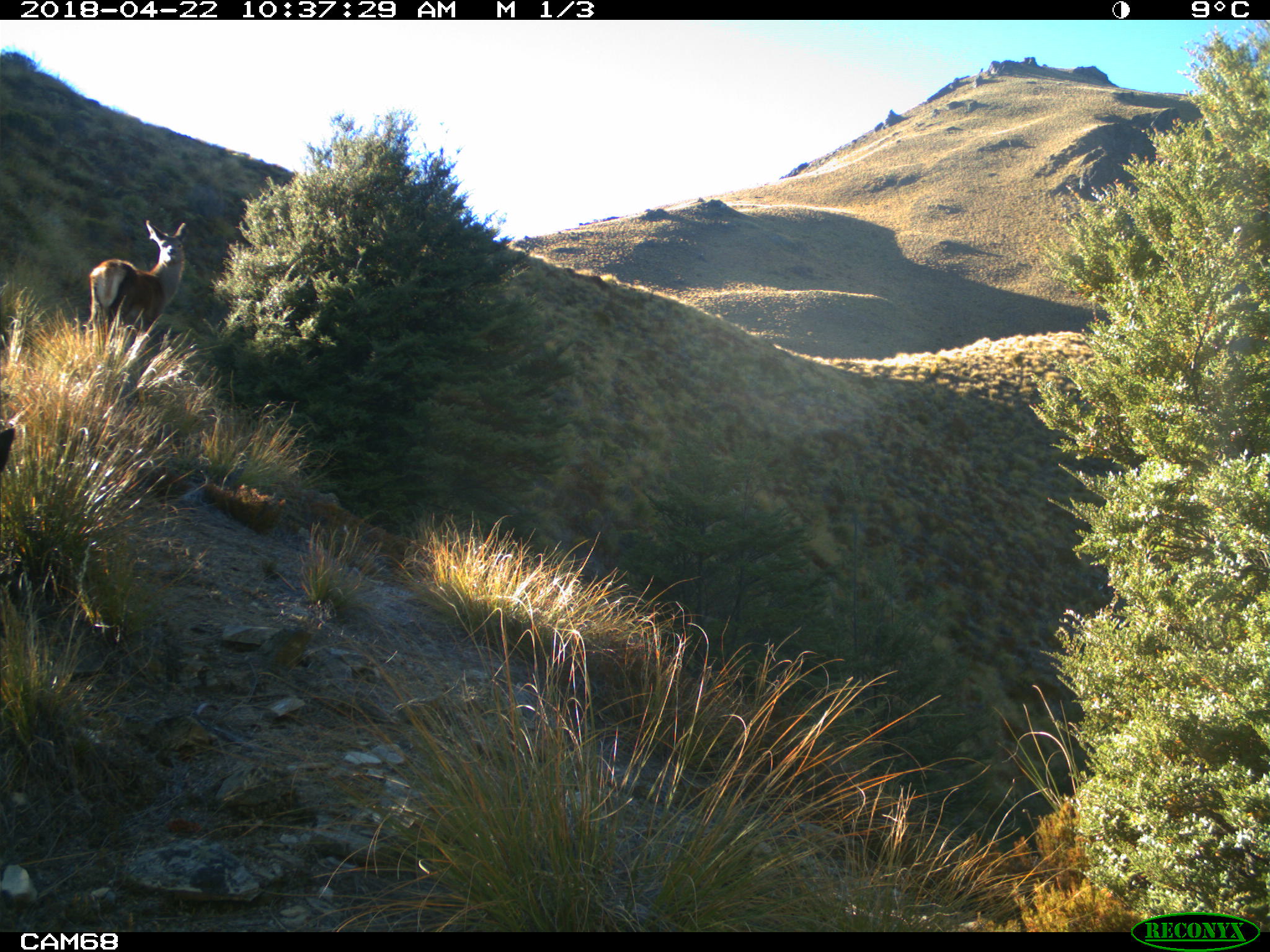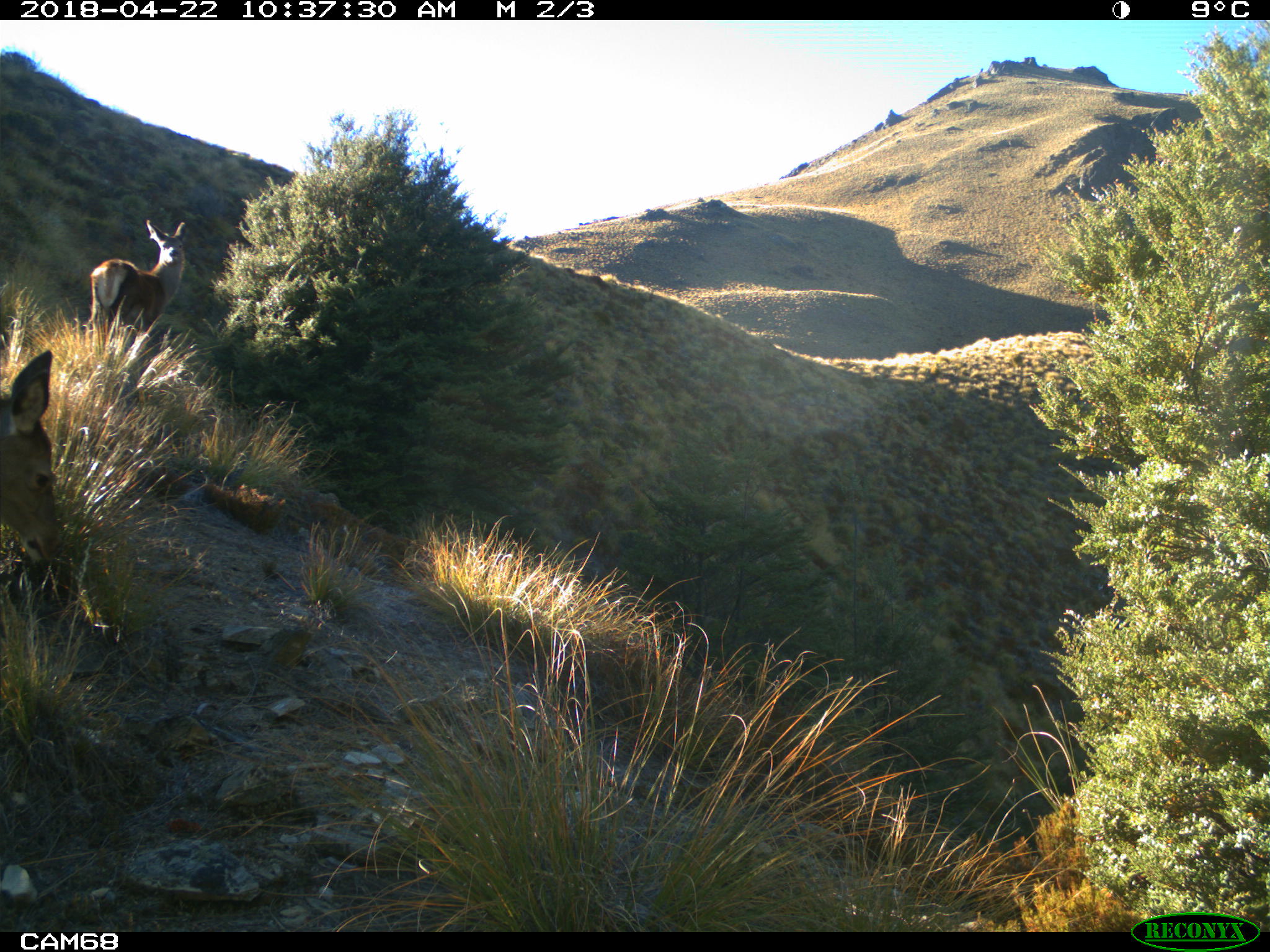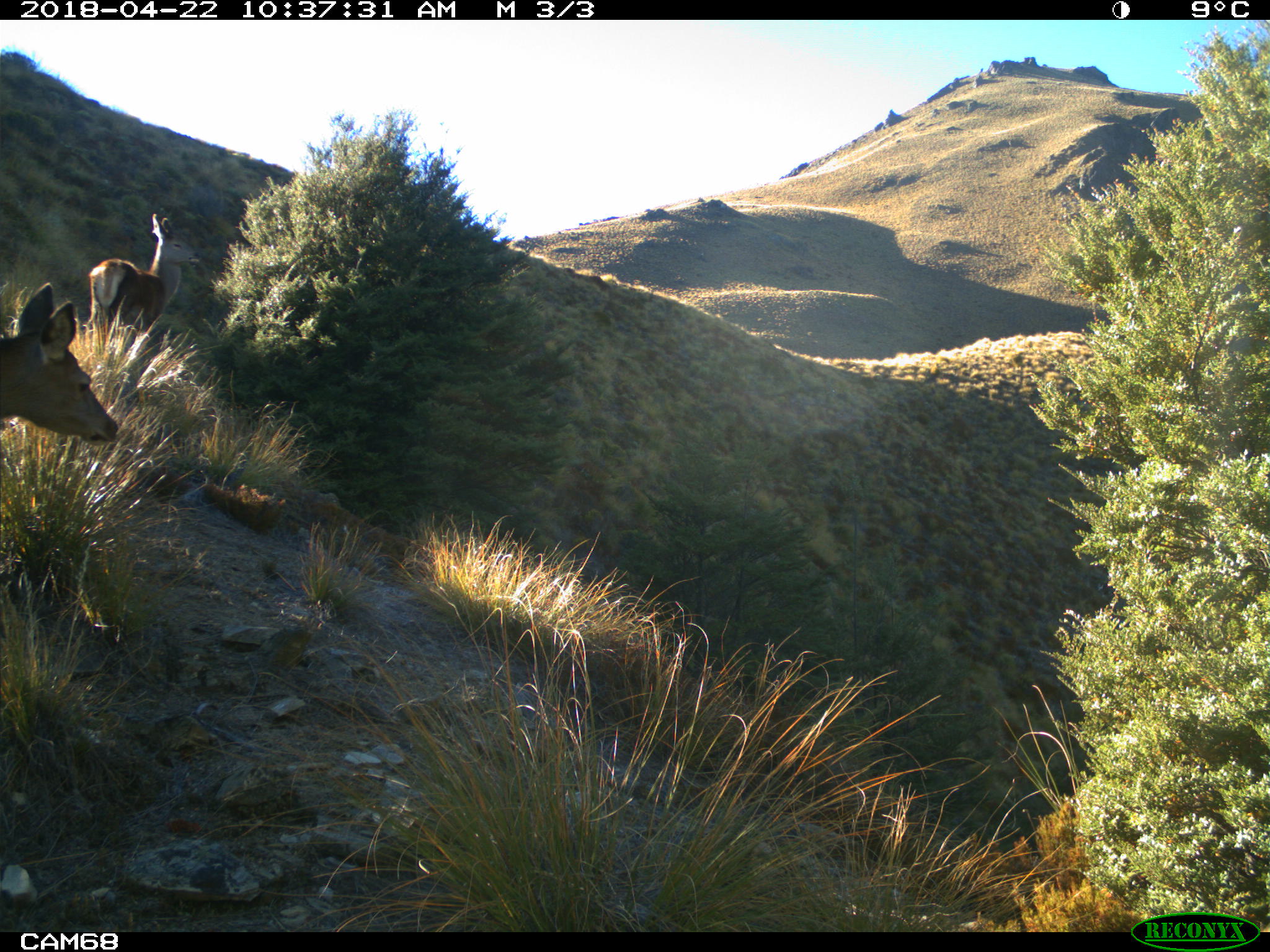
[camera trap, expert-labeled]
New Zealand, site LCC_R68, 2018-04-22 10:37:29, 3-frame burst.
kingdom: Animalia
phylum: Chordata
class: Mammalia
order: Artiodactyla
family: Cervidae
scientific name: Cervidae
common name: deer